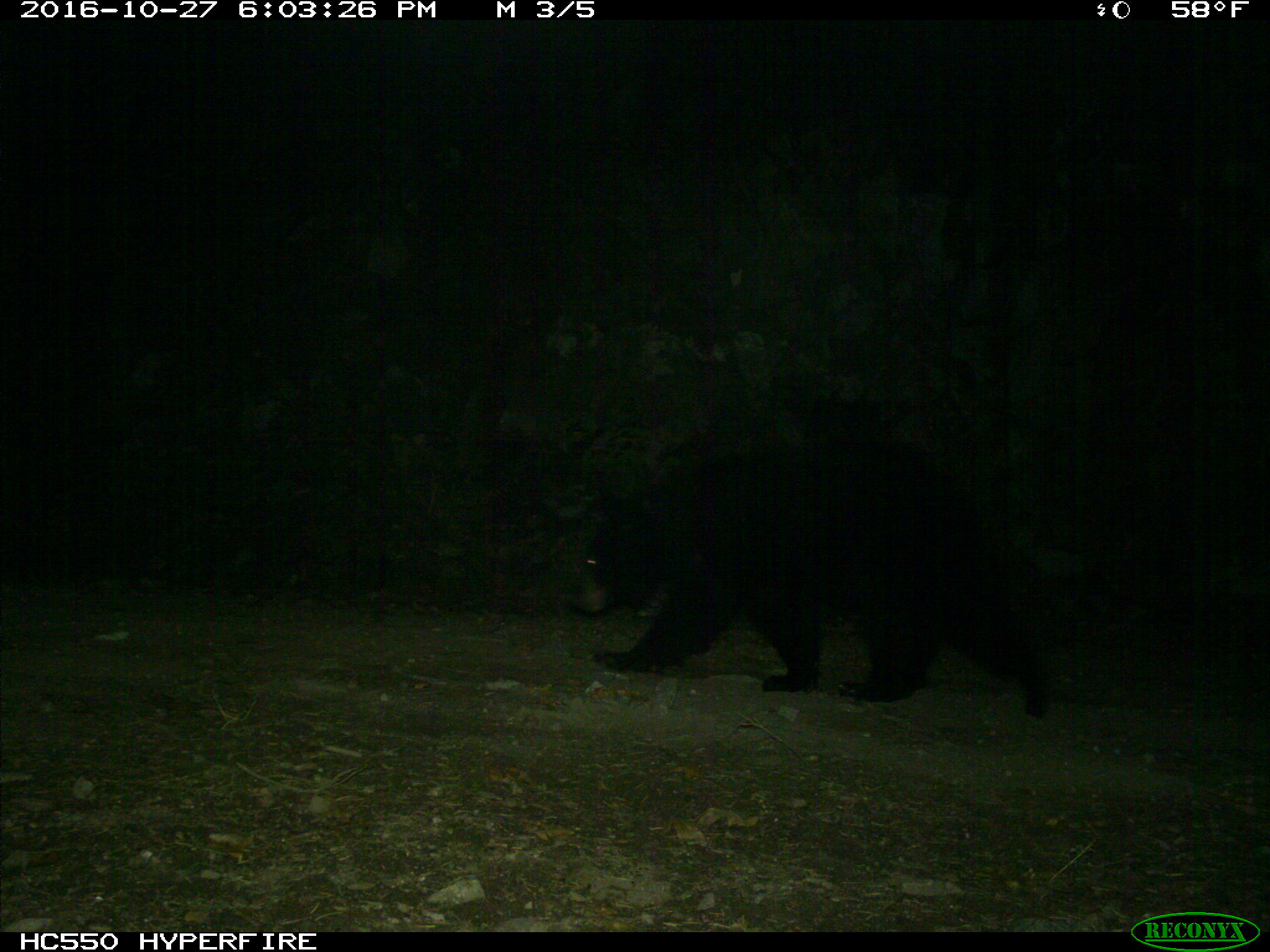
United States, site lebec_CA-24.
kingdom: Animalia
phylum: Chordata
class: Mammalia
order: Carnivora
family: Ursidae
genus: Ursus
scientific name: Ursus americanus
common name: american black bear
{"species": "Ursus americanus (american black bear)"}